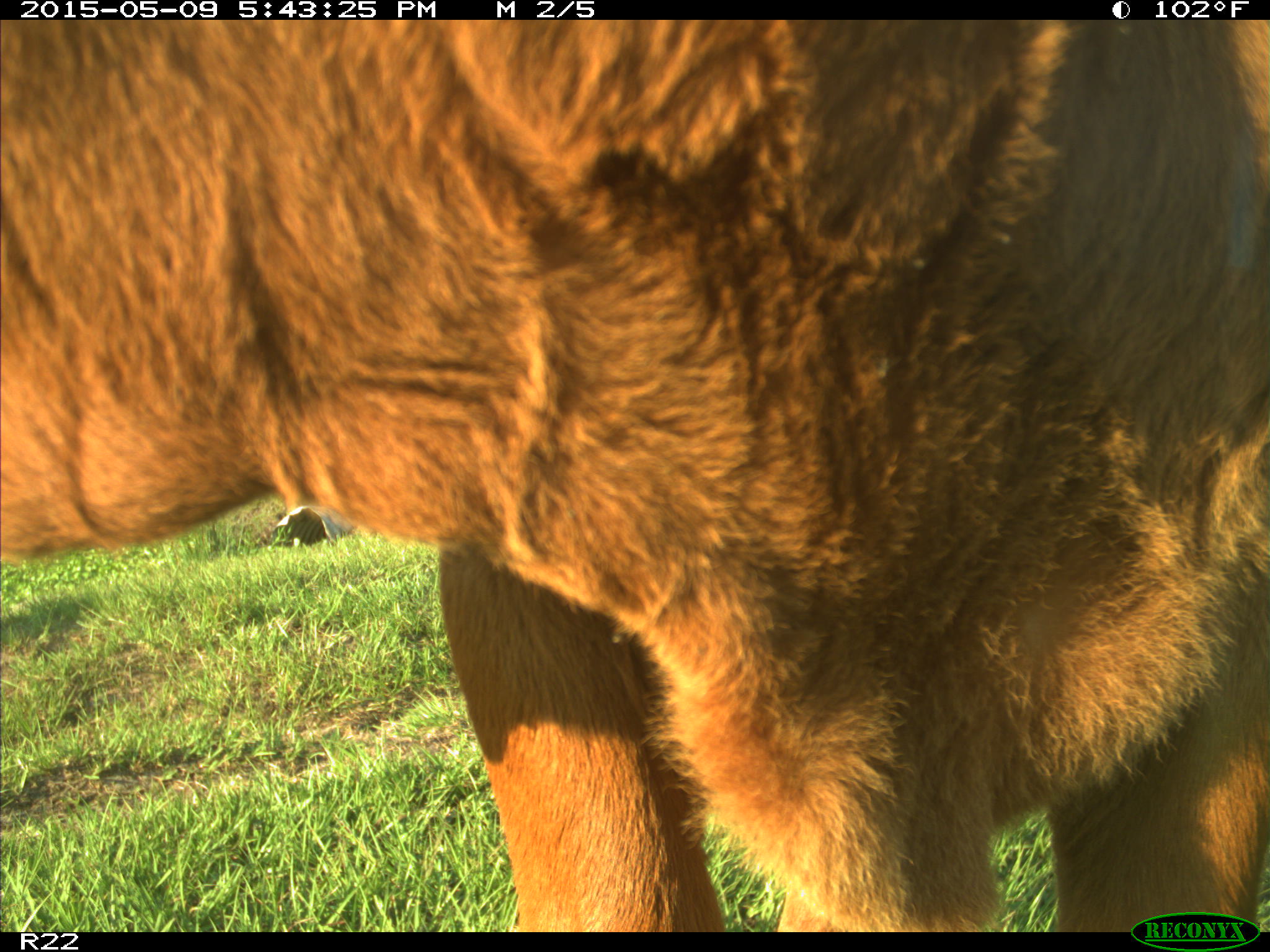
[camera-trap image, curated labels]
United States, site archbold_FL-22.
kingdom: Animalia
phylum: Chordata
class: Mammalia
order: Artiodactyla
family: Bovidae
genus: Bos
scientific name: Bos taurus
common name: domestic cow